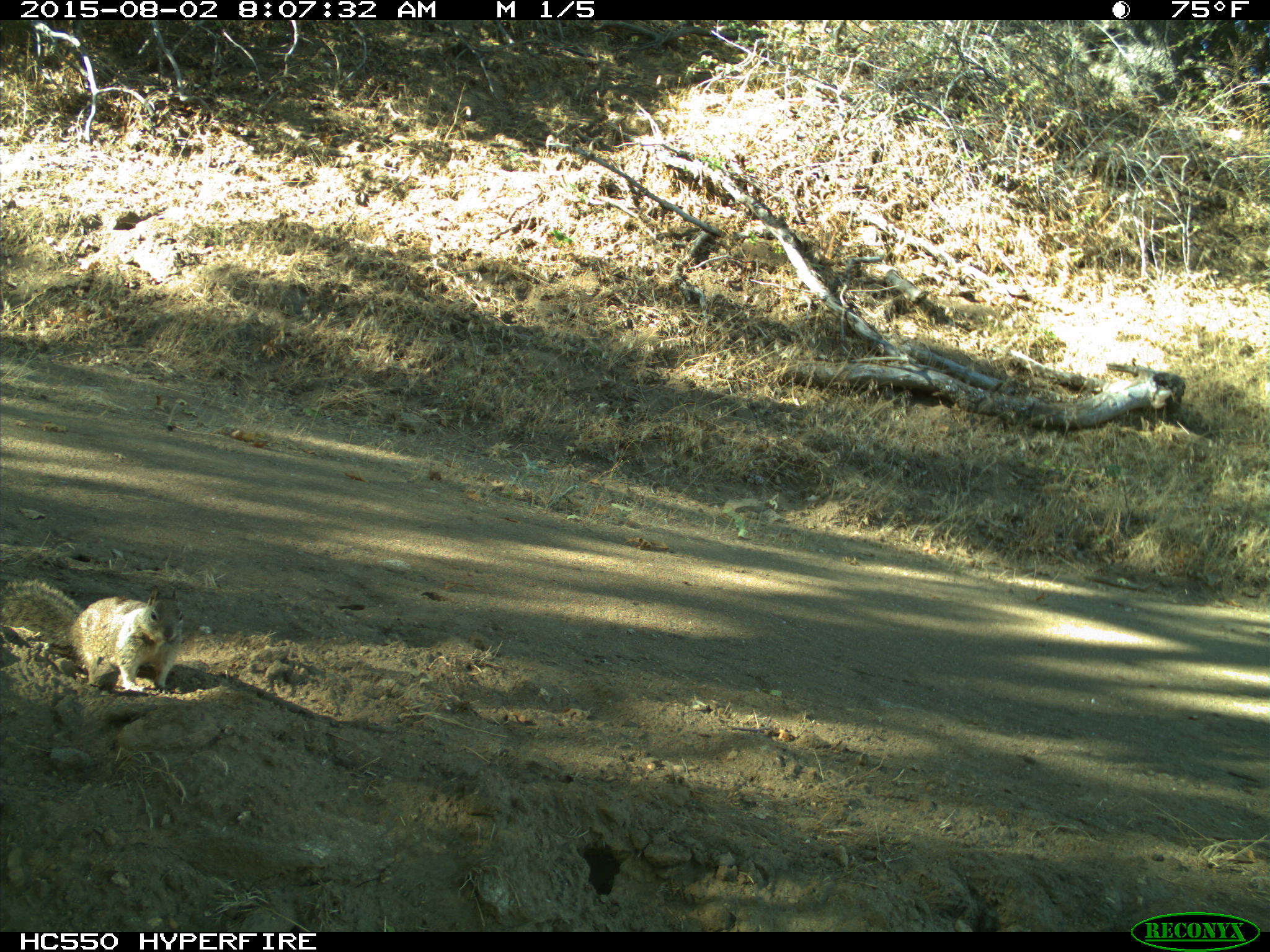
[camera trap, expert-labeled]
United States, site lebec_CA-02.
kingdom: Animalia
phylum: Chordata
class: Mammalia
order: Rodentia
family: Sciuridae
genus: Otospermophilus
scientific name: Otospermophilus beecheyi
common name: california ground squirrel